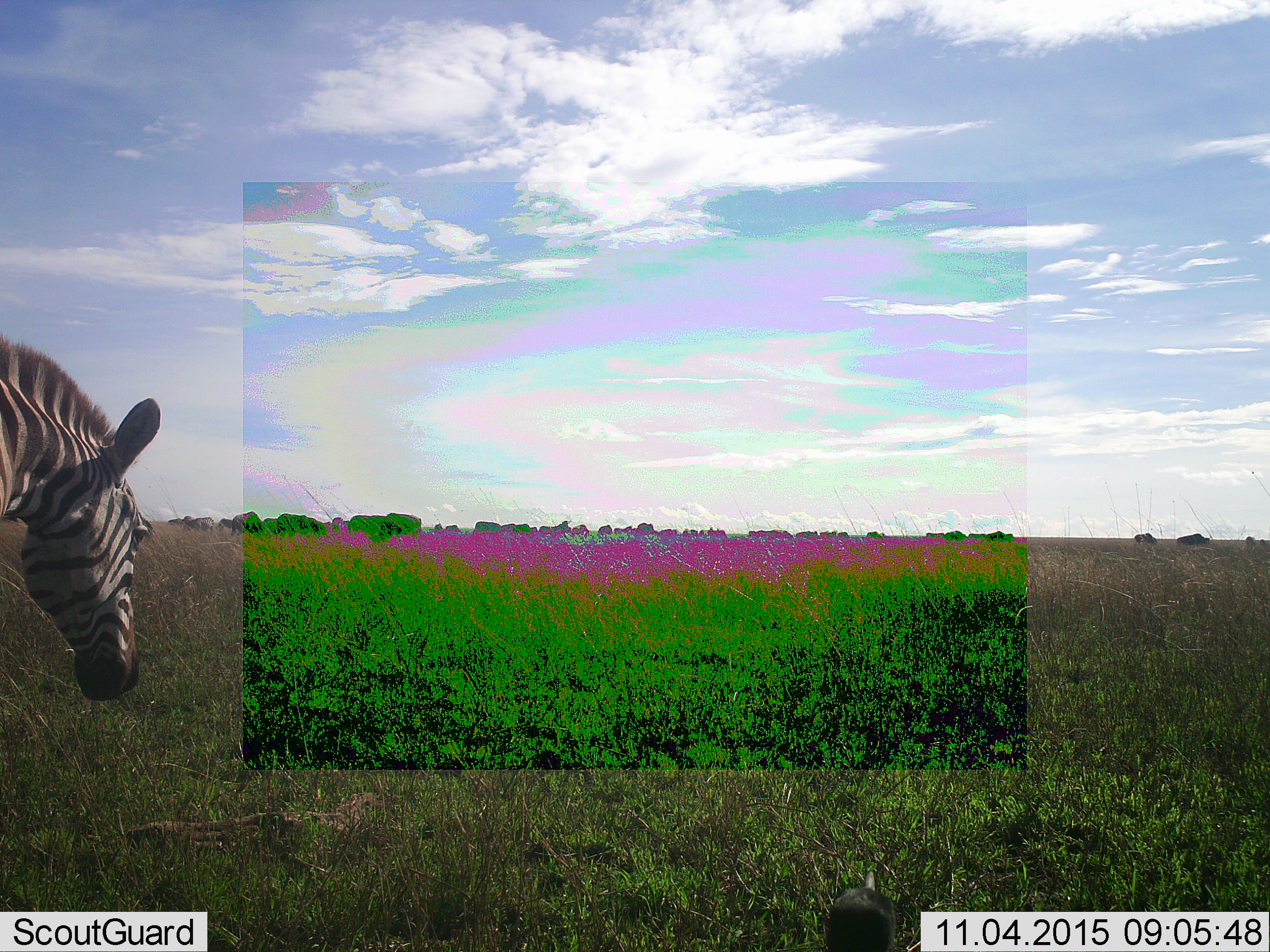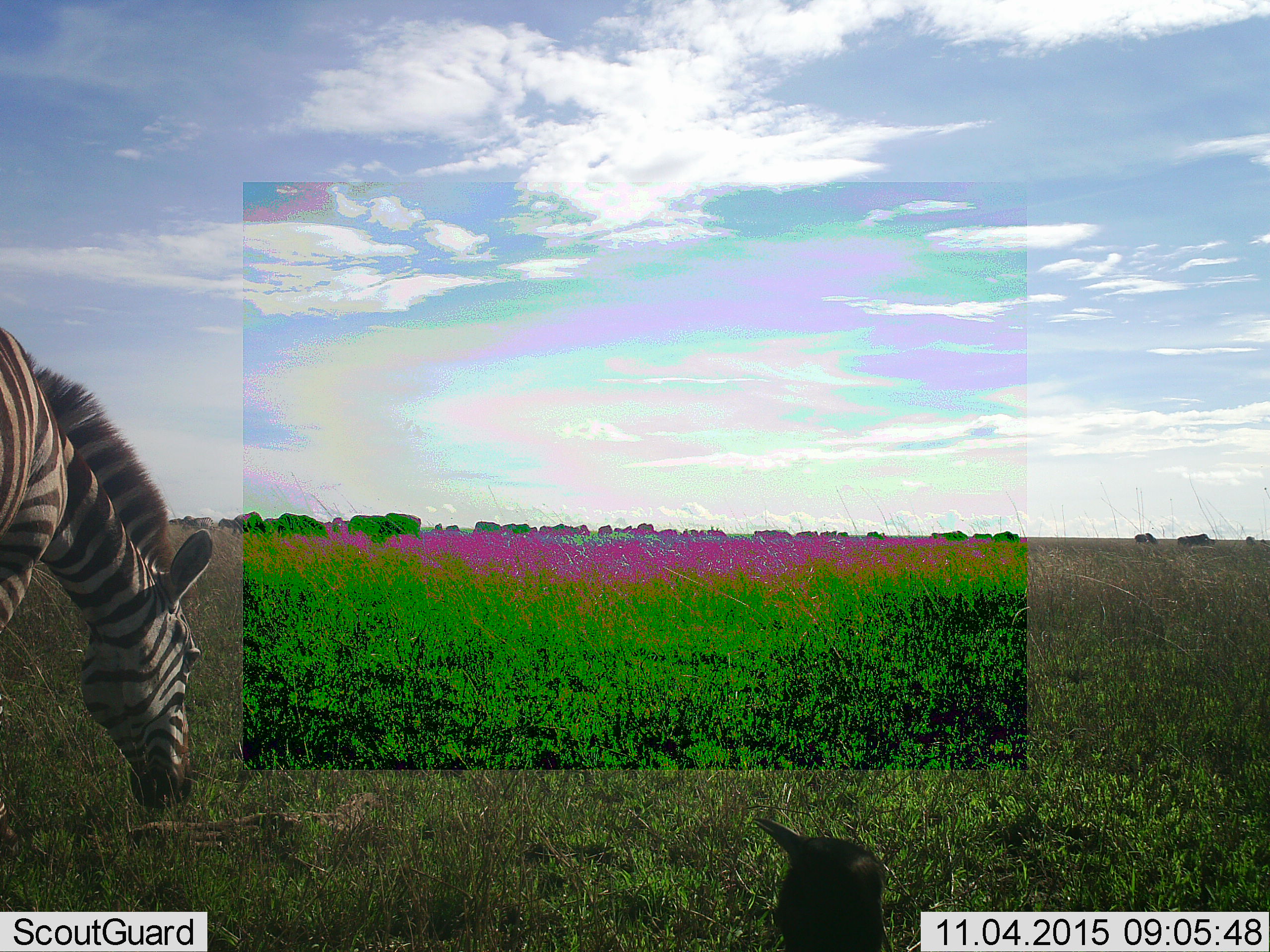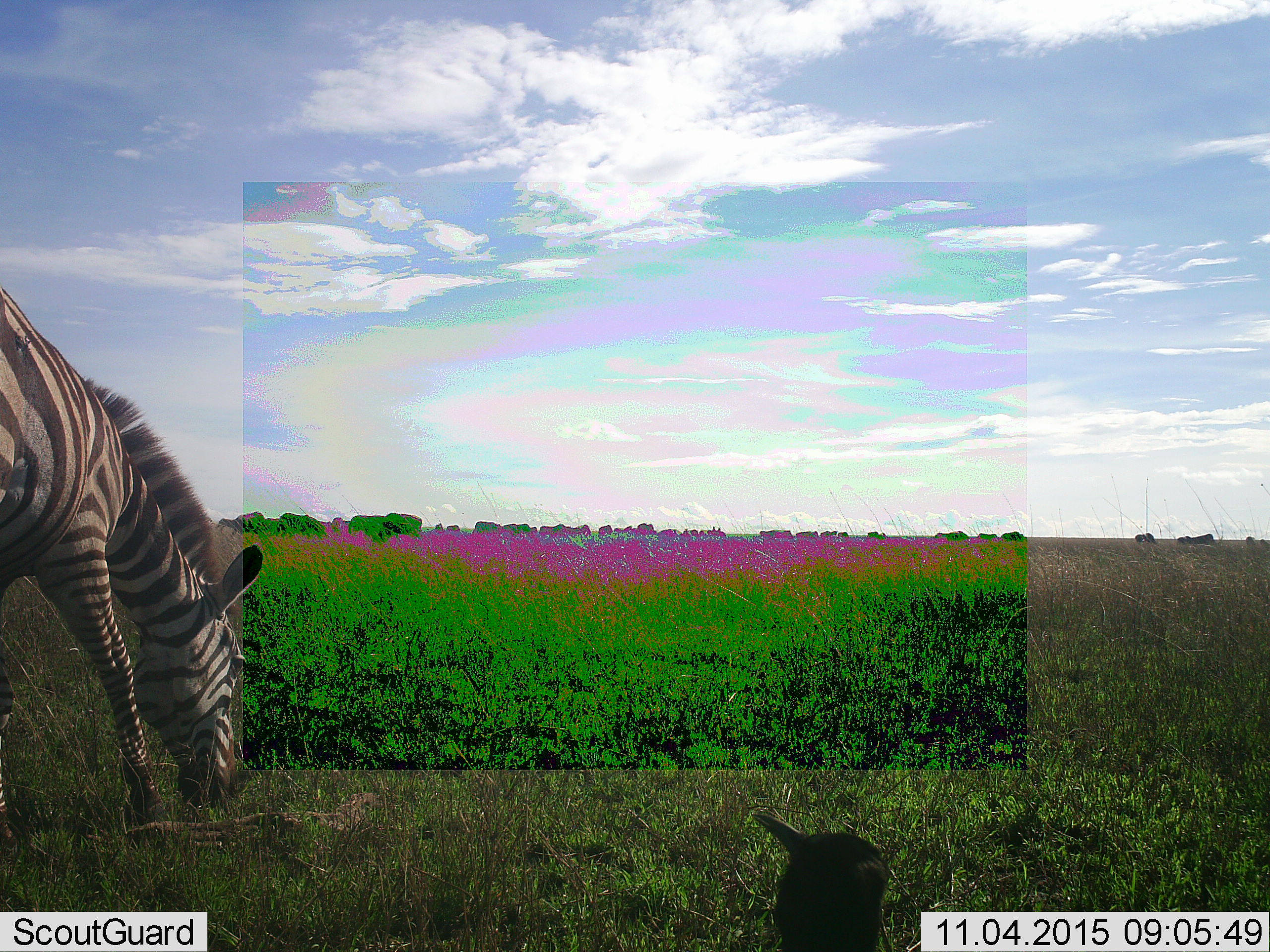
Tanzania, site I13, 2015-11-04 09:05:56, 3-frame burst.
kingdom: Animalia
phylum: Chordata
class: Aves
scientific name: Aves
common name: bird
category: otherbird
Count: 1.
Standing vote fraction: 67%.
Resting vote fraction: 0%.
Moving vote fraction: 33%.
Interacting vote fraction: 0%.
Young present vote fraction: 0%.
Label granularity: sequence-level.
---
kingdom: Animalia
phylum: Chordata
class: Mammalia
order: Perissodactyla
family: Equidae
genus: Equus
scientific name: Equus quagga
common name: plains zebra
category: zebra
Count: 1.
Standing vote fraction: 27%.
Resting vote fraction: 0%.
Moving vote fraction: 55%.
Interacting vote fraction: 0%.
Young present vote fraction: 0%.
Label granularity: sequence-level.